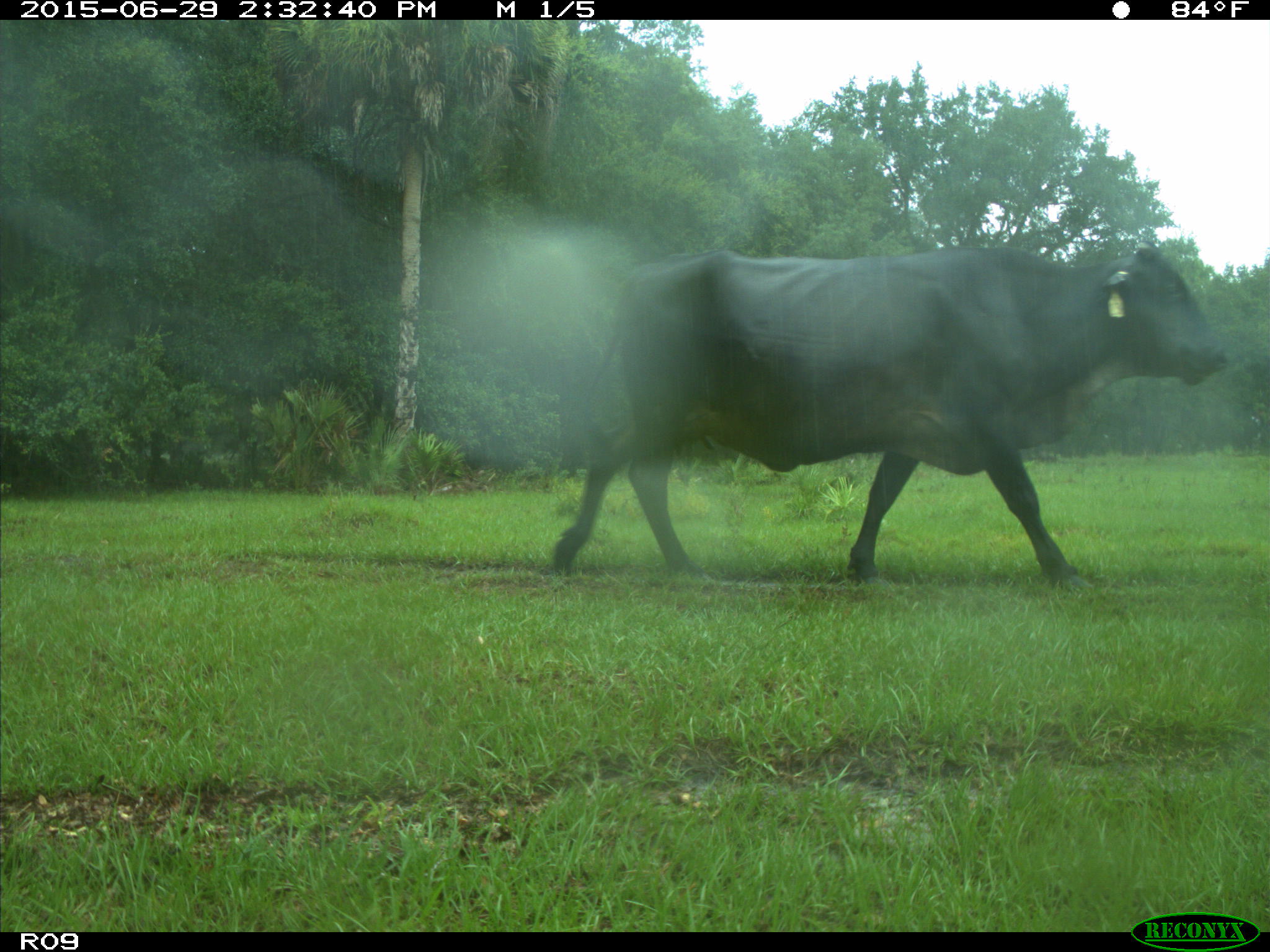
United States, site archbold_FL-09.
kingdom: Animalia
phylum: Chordata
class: Mammalia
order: Artiodactyla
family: Bovidae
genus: Bos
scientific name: Bos taurus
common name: domestic cow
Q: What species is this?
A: Bos taurus (domestic cow).